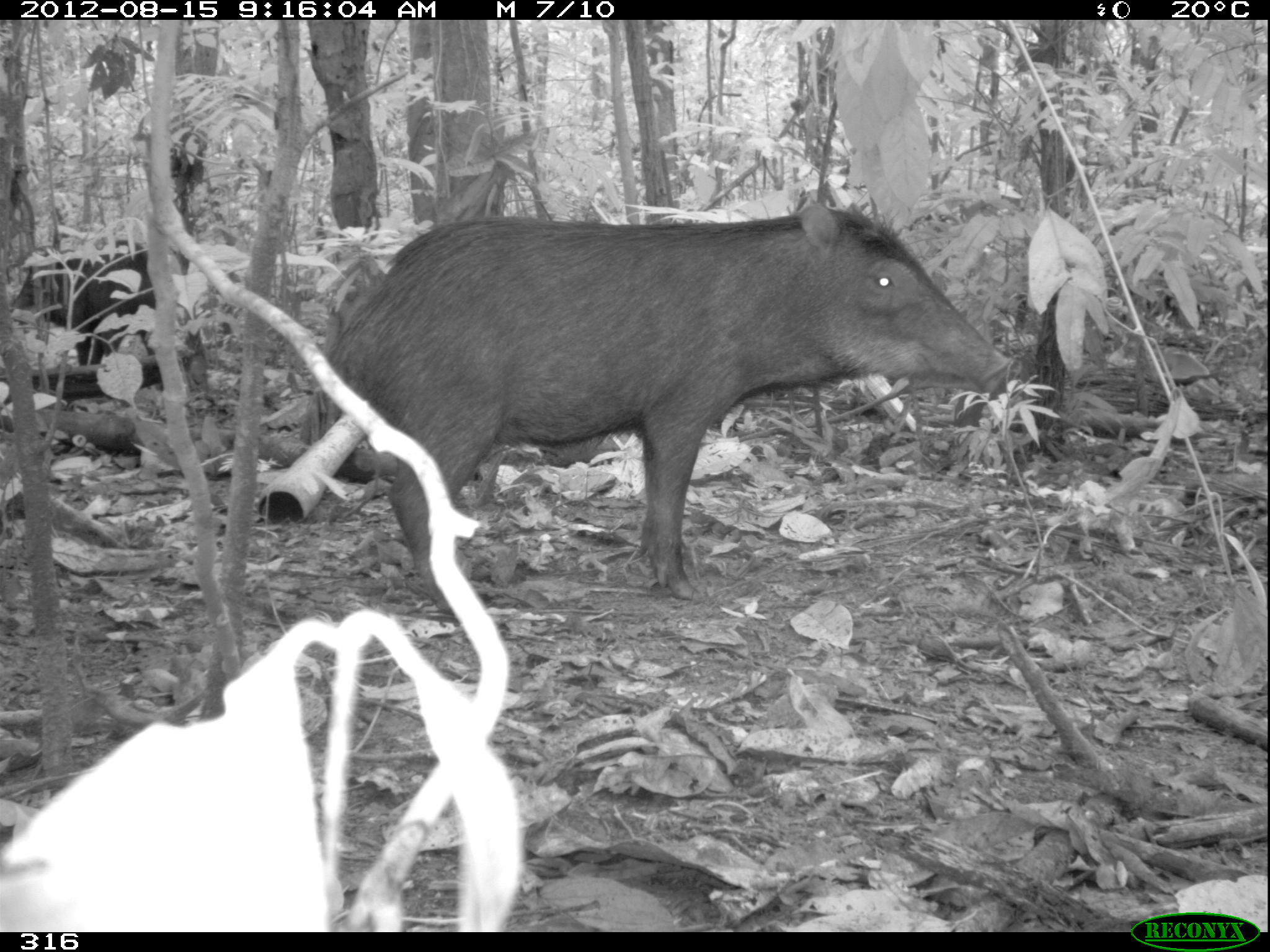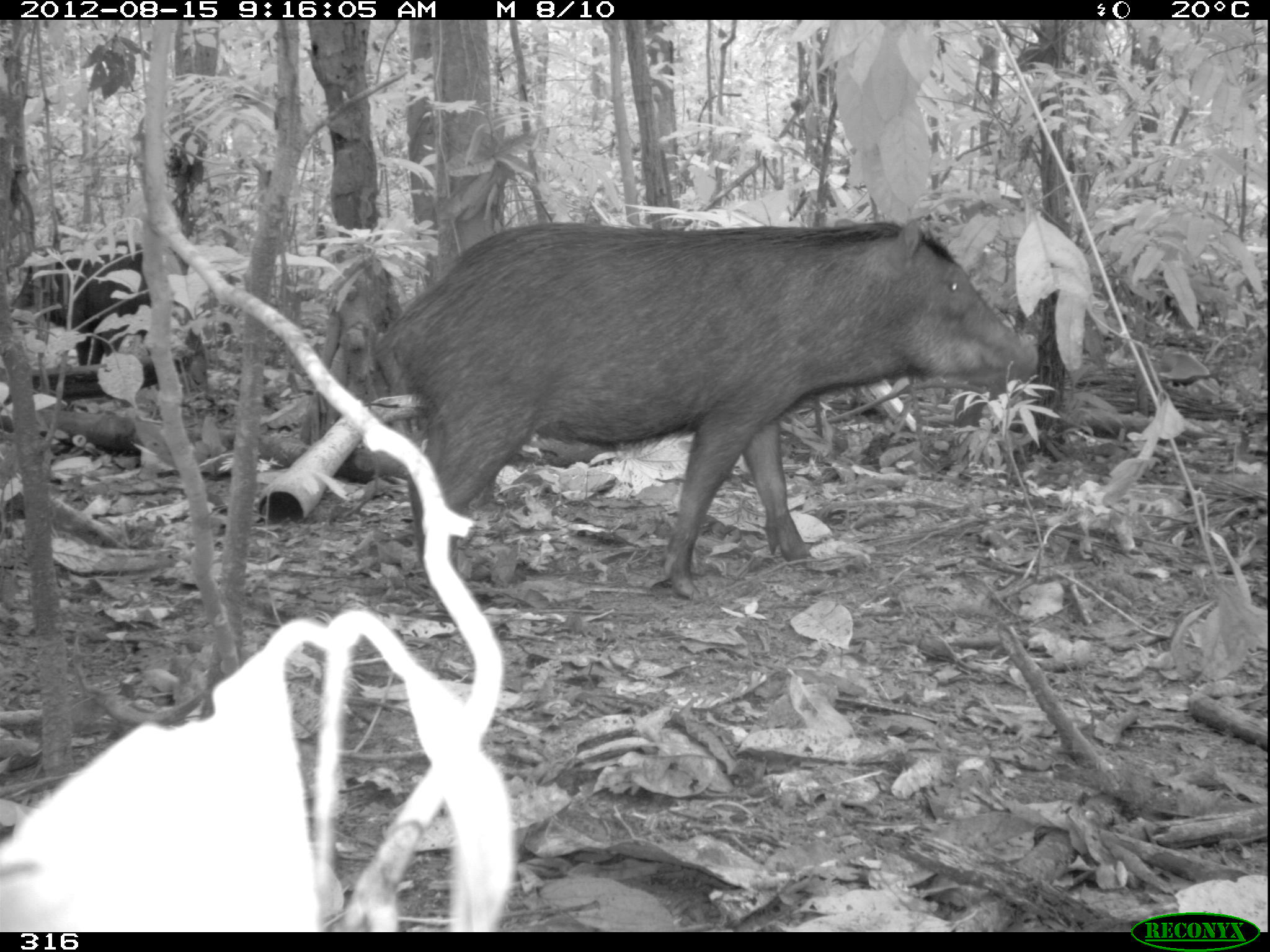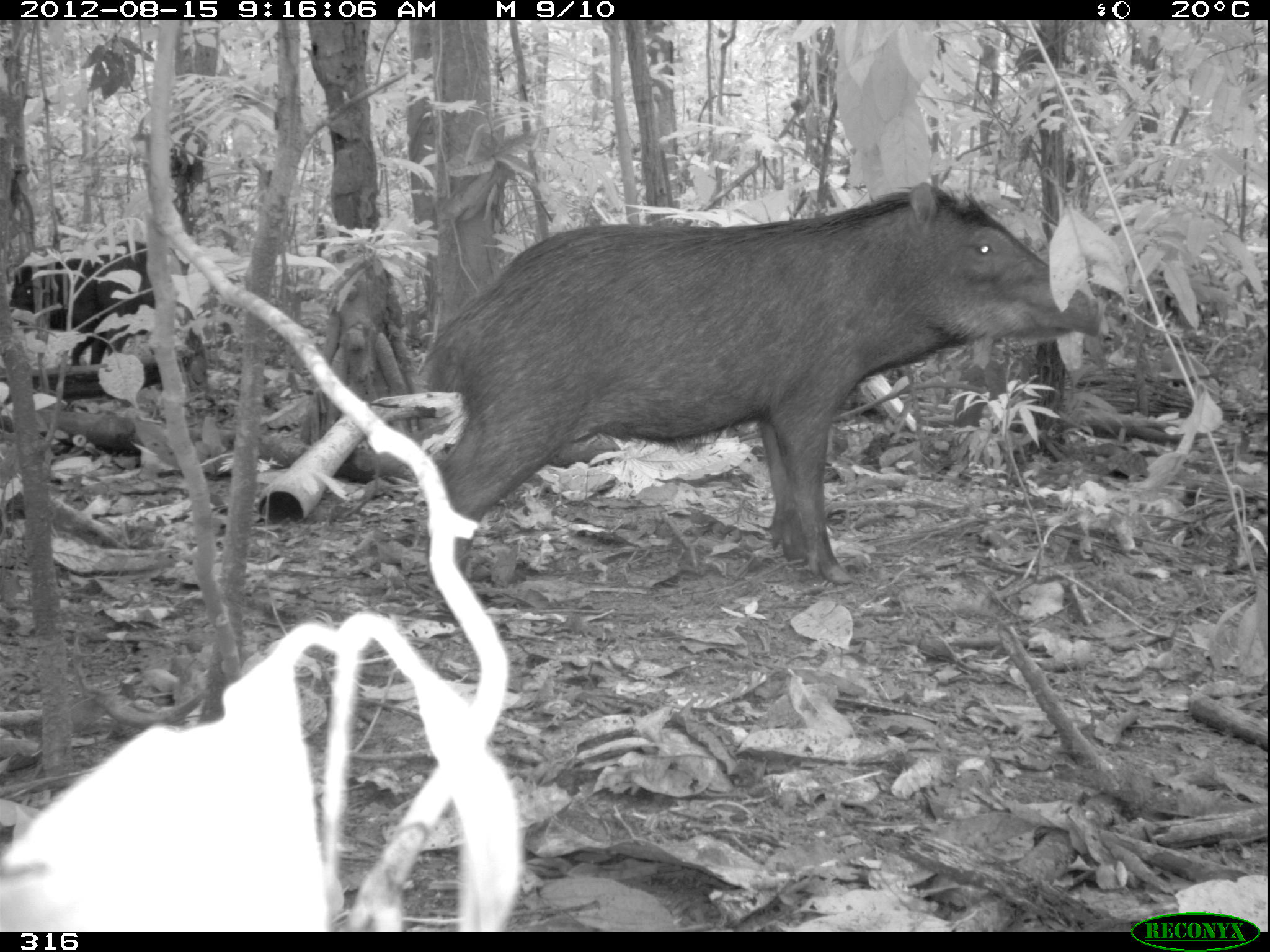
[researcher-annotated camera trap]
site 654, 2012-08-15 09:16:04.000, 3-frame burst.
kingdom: Animalia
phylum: Chordata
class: Mammalia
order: Artiodactyla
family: Tayassuidae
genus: Tayassu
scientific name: Tayassu pecari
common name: white-lipped peccary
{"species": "Tayassu pecari (white-lipped peccary)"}